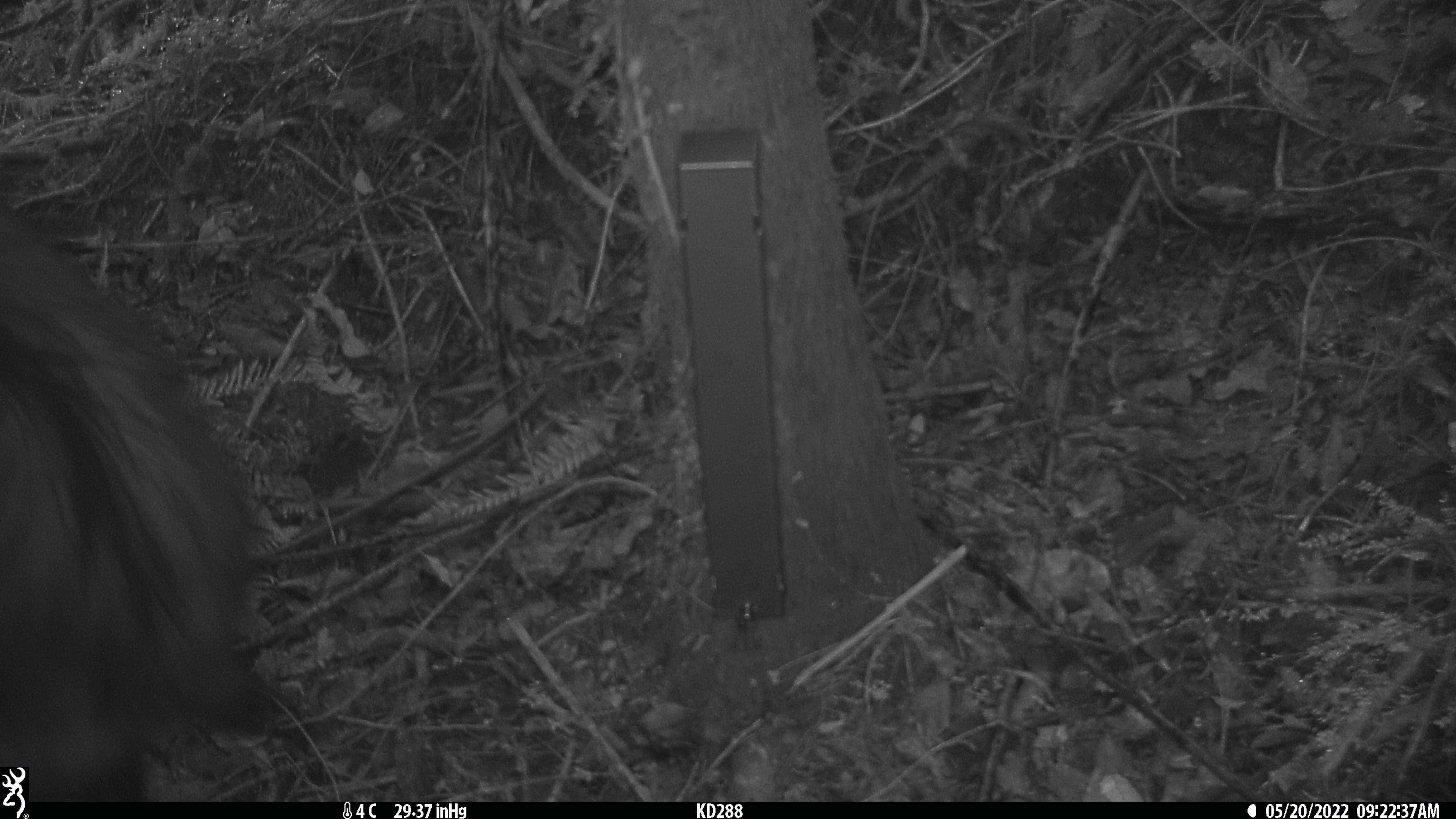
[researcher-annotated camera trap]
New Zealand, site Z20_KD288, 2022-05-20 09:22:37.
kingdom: Animalia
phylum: Chordata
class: Mammalia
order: Artiodactyla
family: Bovidae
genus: Rupicapra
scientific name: Rupicapra rupicapra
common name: alpine chamois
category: chamois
Chamois (alpine chamois) (Rupicapra rupicapra).